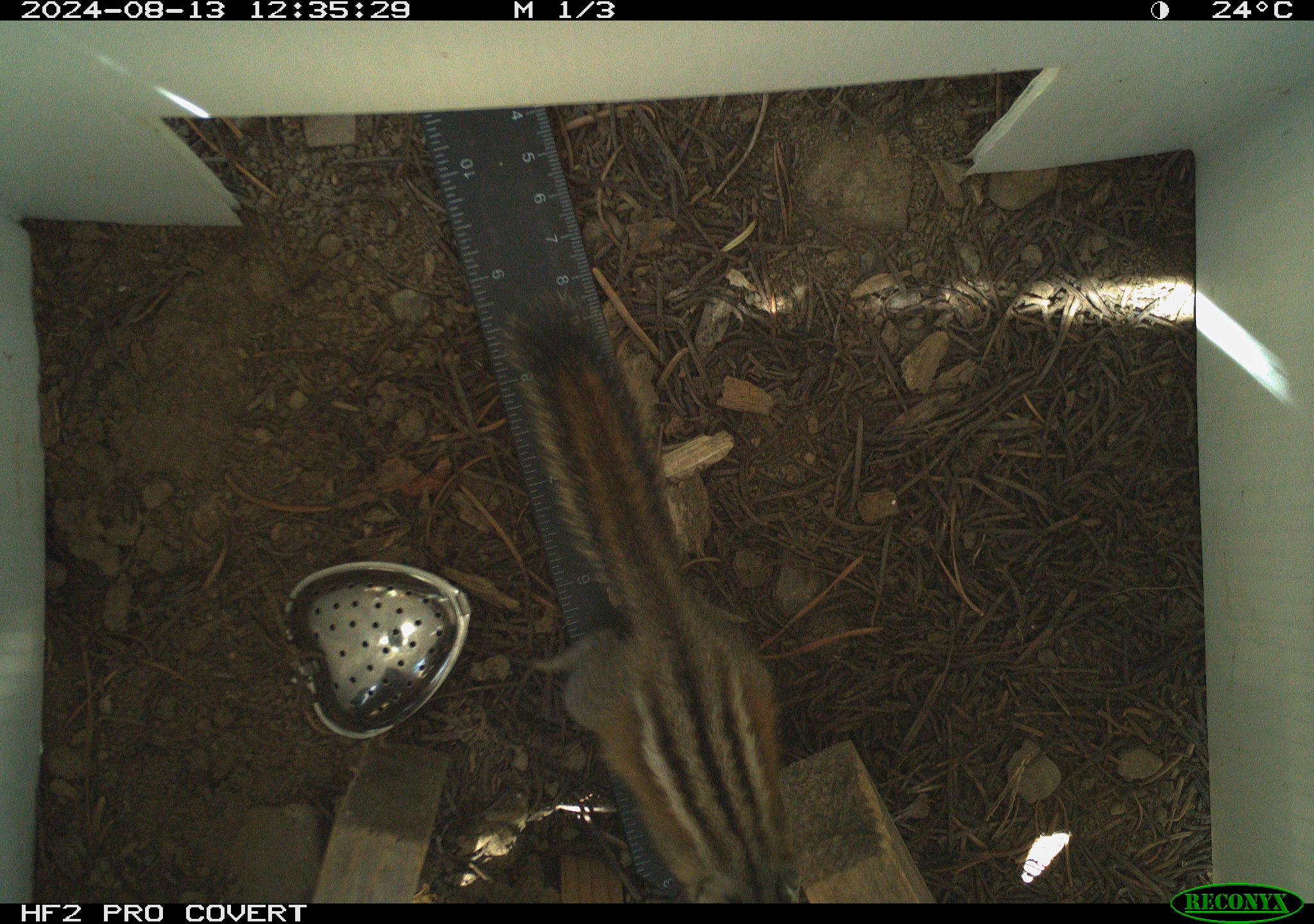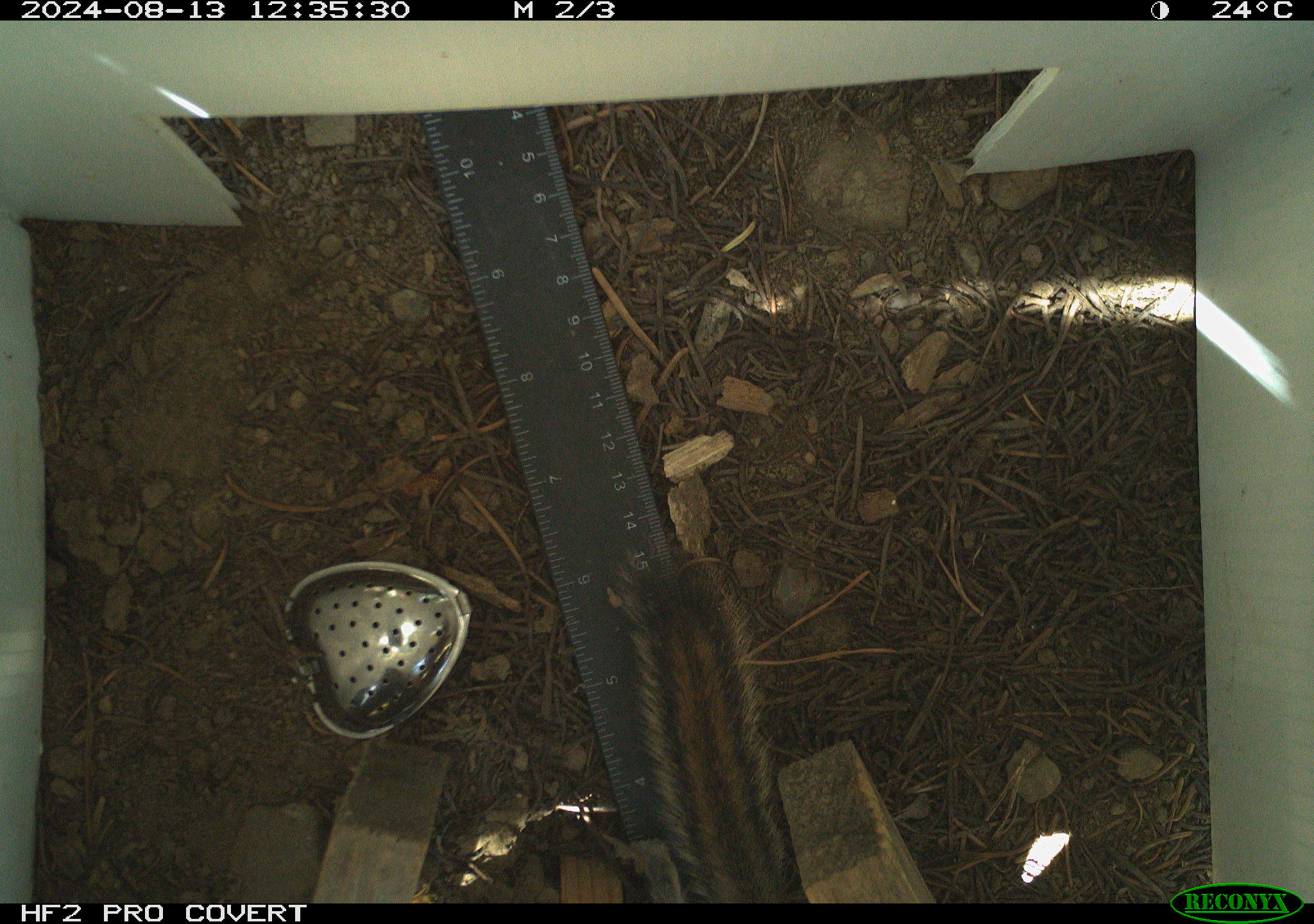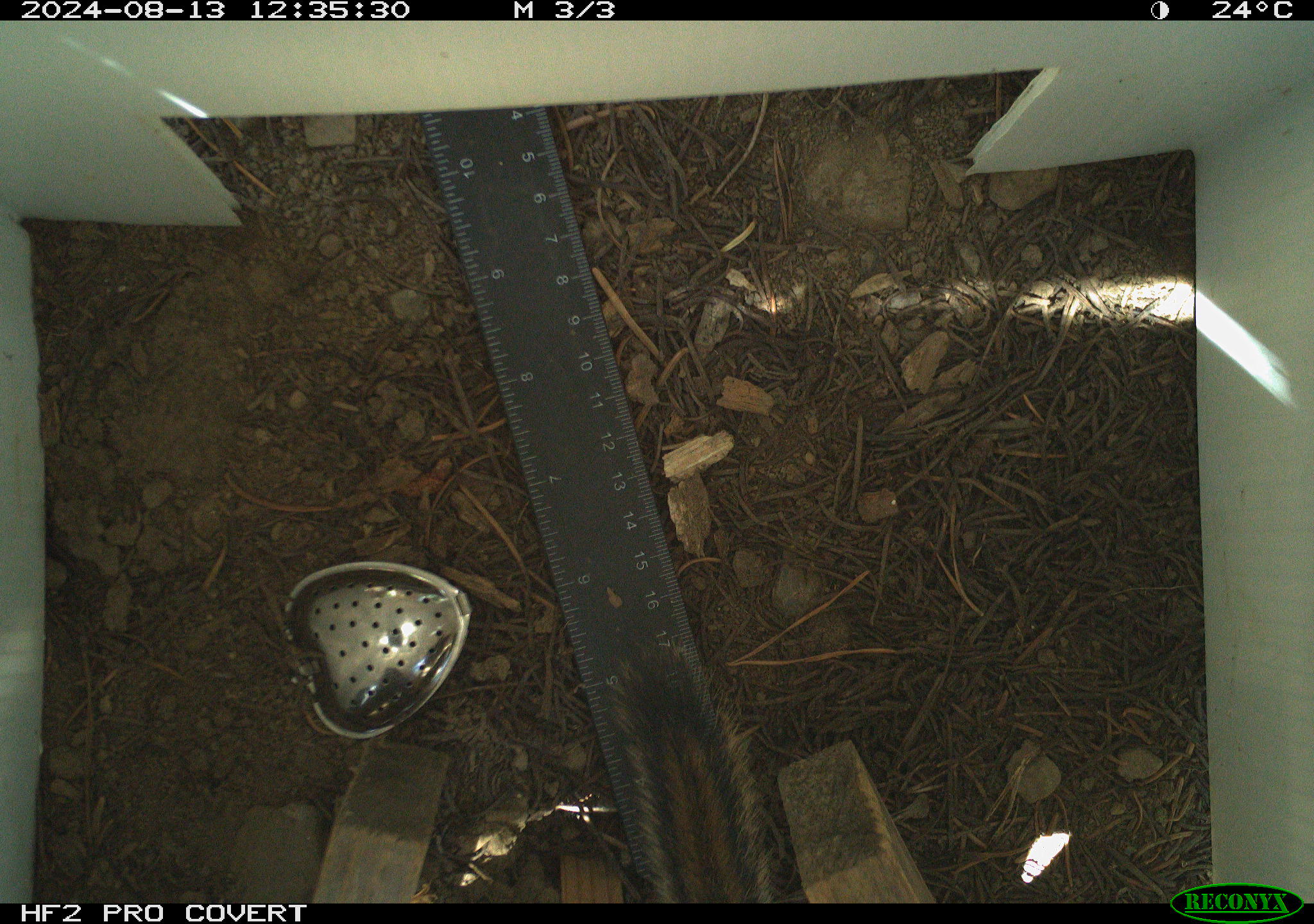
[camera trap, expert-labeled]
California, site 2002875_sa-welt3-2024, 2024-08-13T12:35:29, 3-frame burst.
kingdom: Animalia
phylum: Chordata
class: Mammalia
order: Rodentia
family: Sciuridae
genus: Neotamias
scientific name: Neotamias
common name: western chipmunks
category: neotamias species